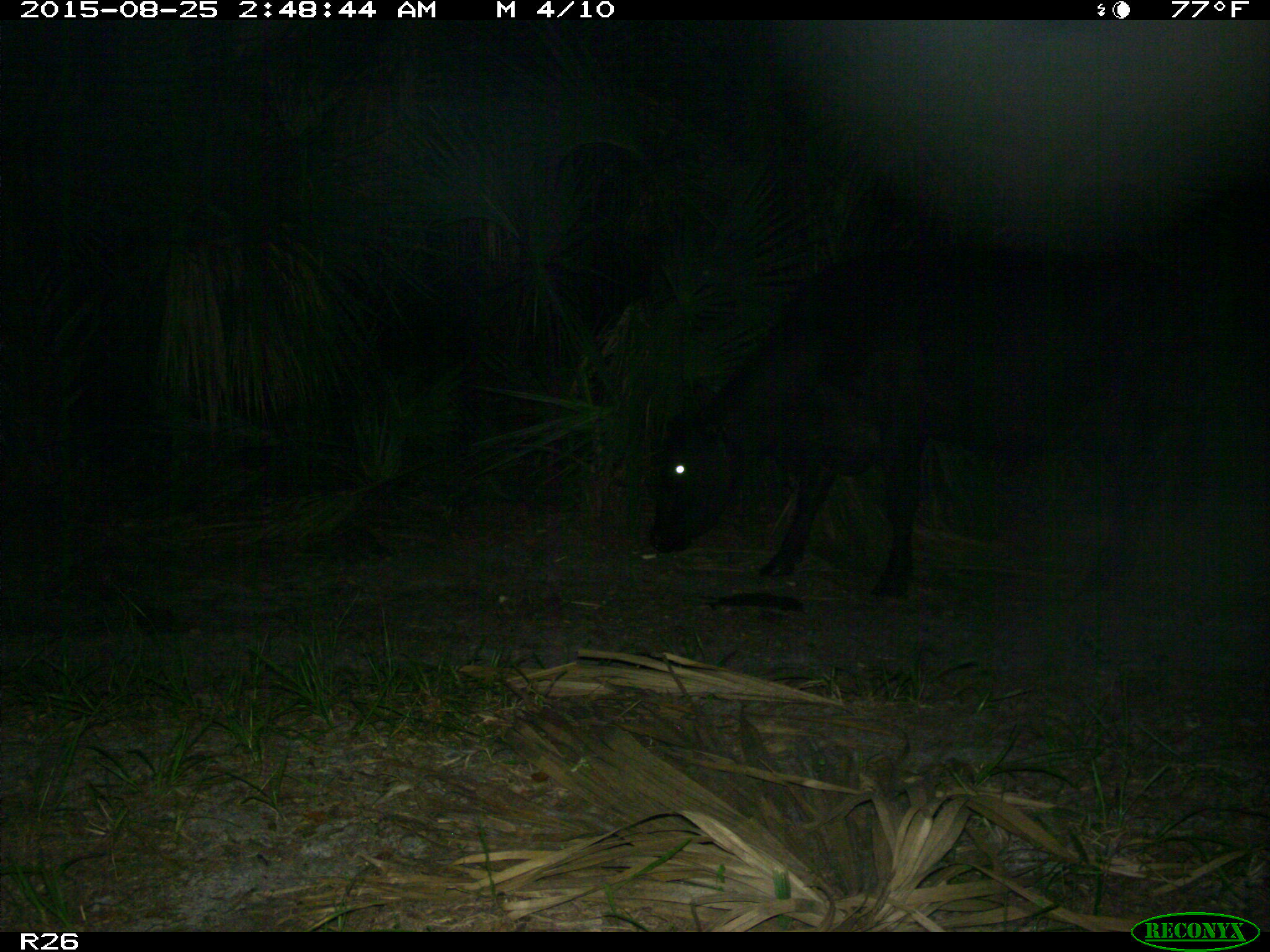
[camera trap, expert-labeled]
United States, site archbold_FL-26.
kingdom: Animalia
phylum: Chordata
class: Mammalia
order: Artiodactyla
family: Bovidae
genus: Bos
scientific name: Bos taurus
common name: domestic cow